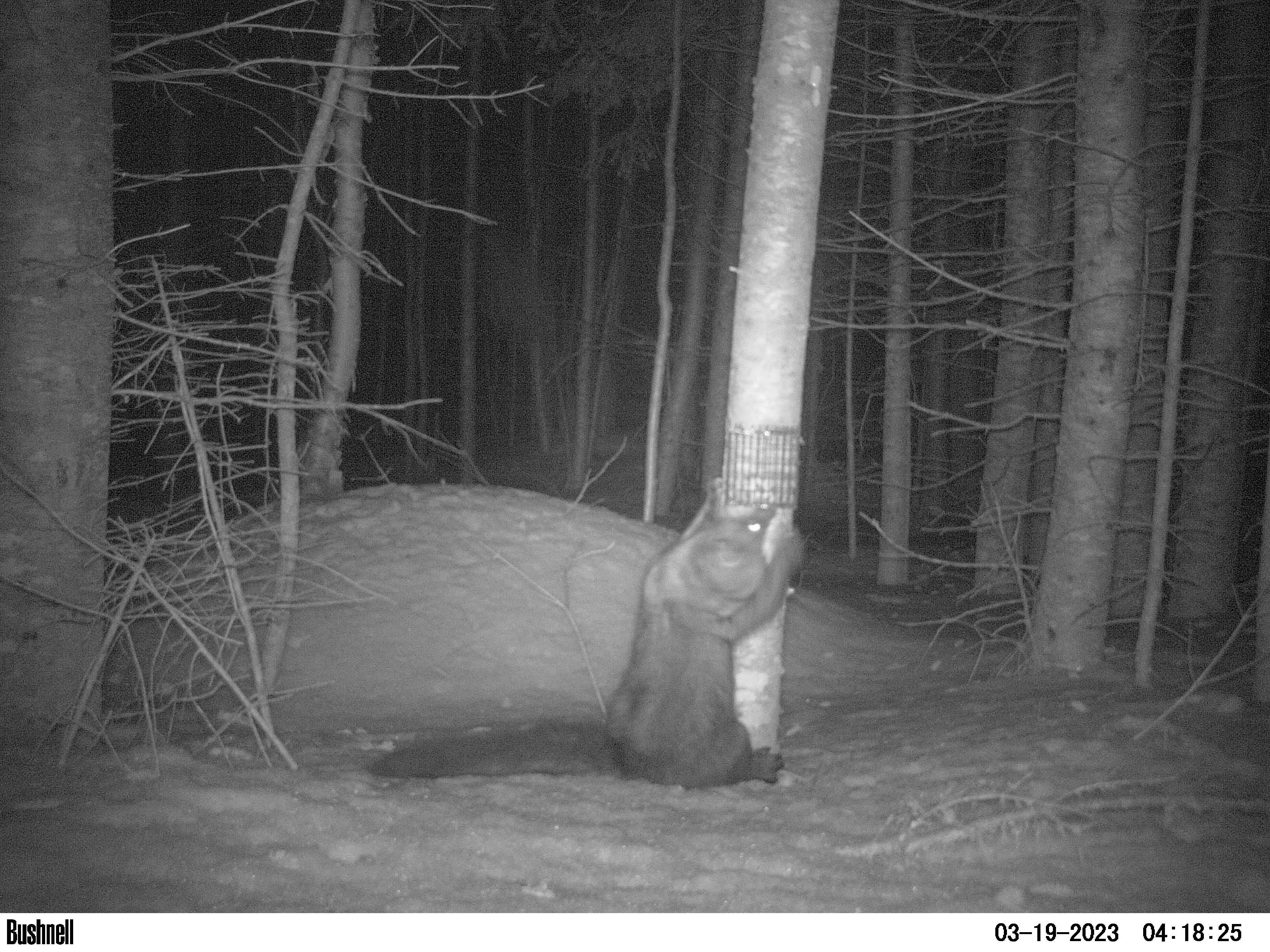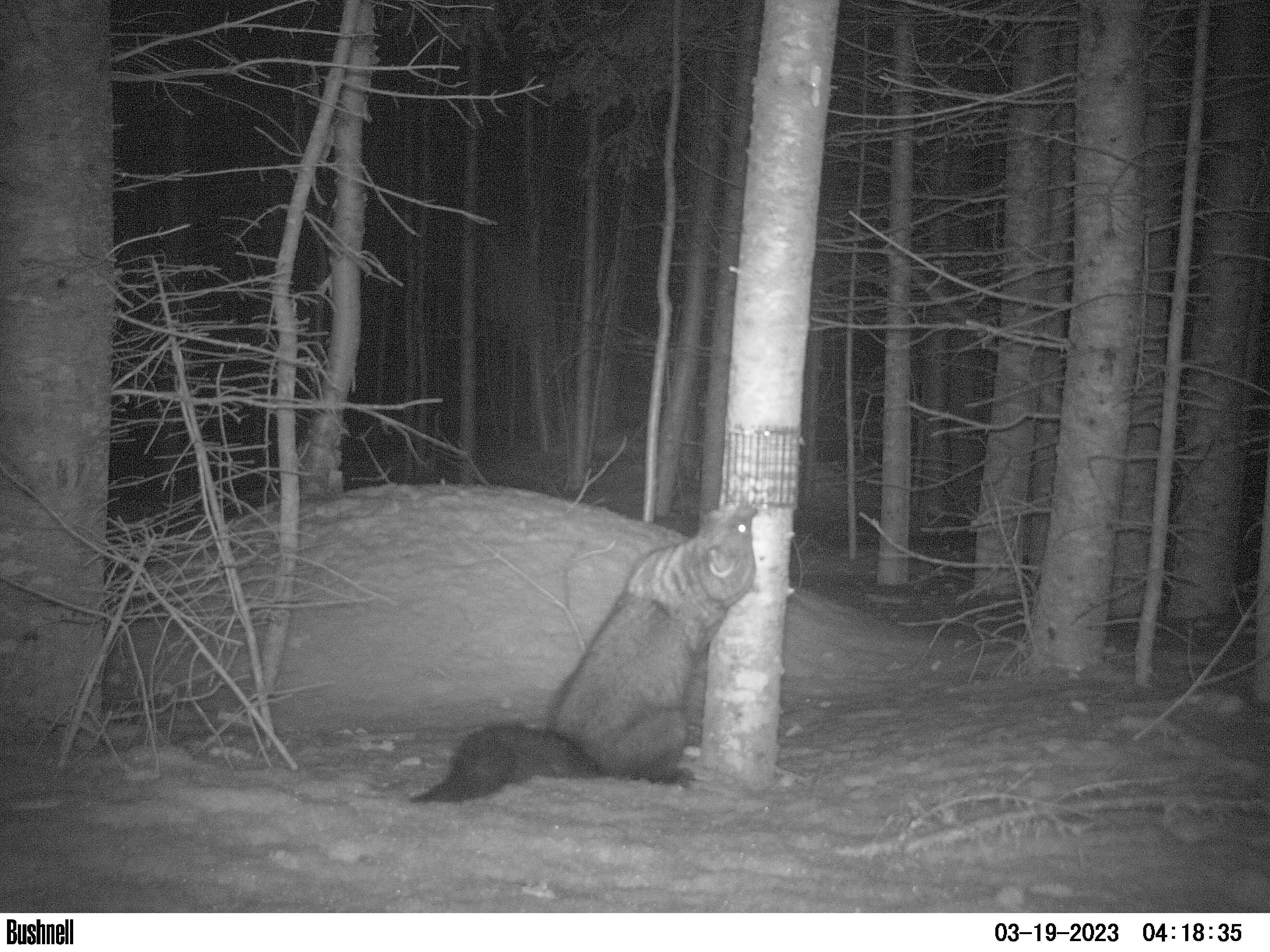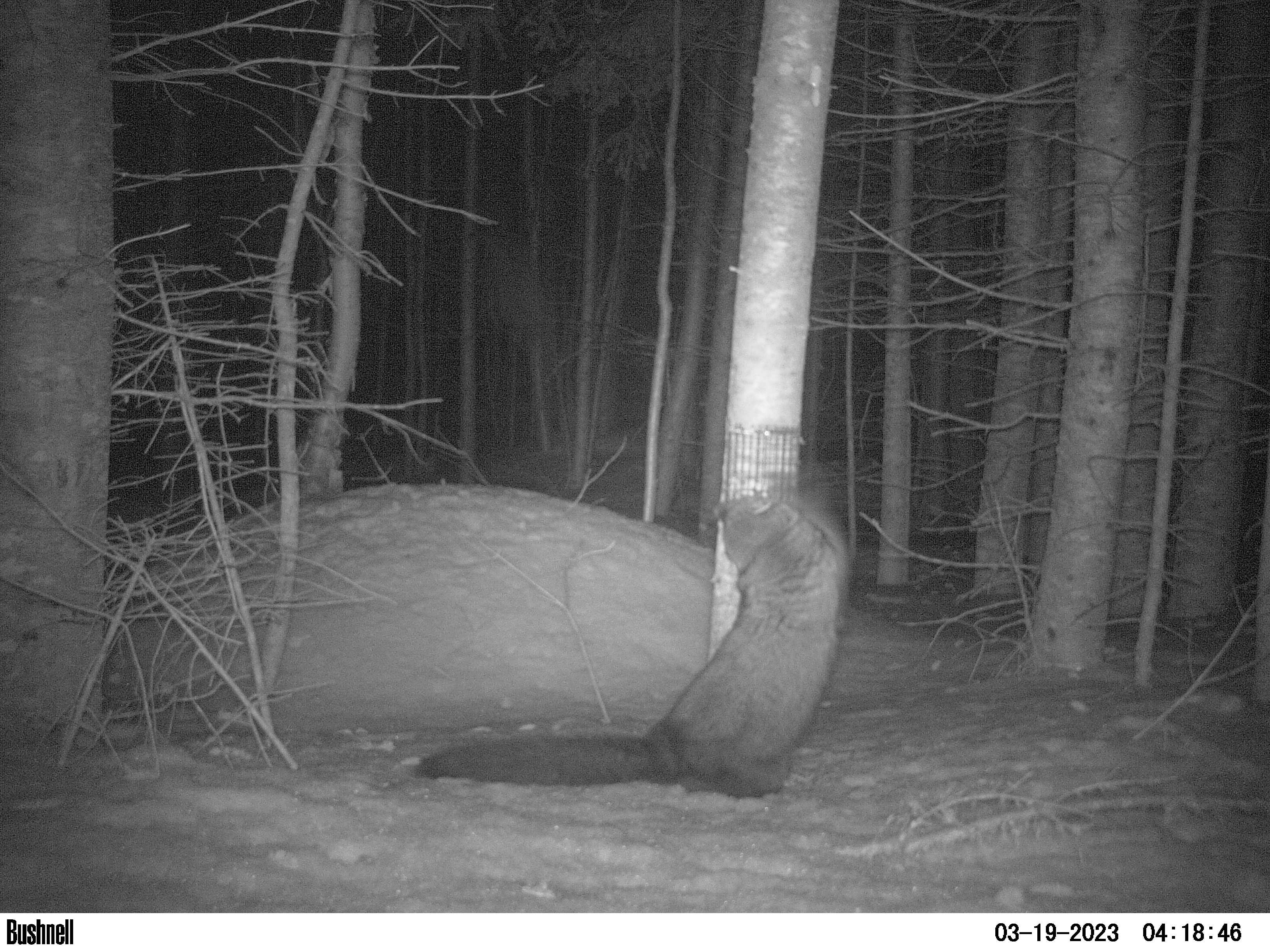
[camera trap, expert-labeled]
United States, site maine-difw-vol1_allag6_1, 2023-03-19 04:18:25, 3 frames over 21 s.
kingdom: Animalia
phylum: Chordata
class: Mammalia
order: Carnivora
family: Mustelidae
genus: Pekania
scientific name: Pekania pennanti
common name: fisher